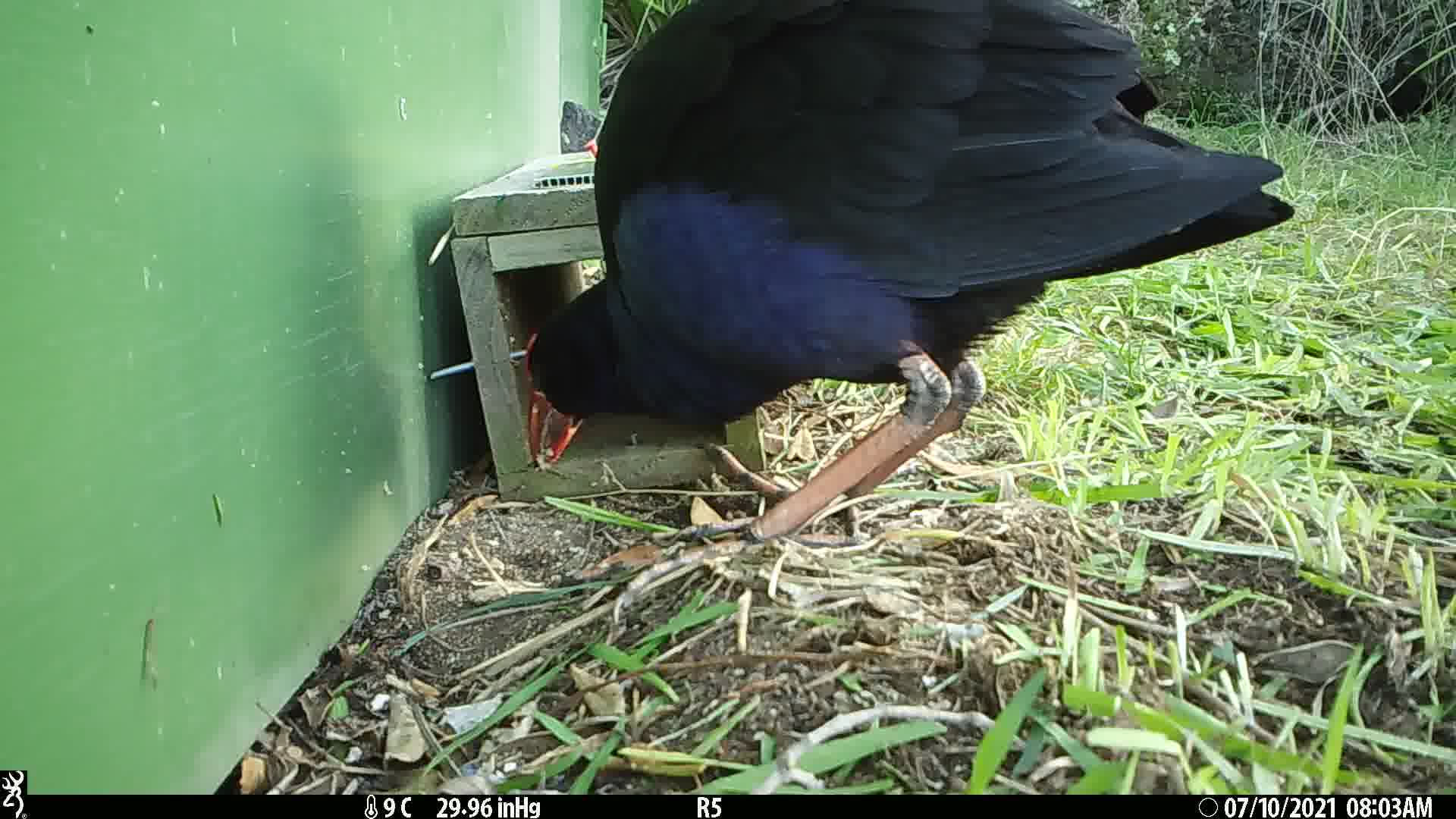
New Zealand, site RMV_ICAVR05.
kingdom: Animalia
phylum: Chordata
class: Aves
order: Gruiformes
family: Rallidae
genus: Porphyrio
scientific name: Porphyrio melanotus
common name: australasian swamphen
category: pukeko